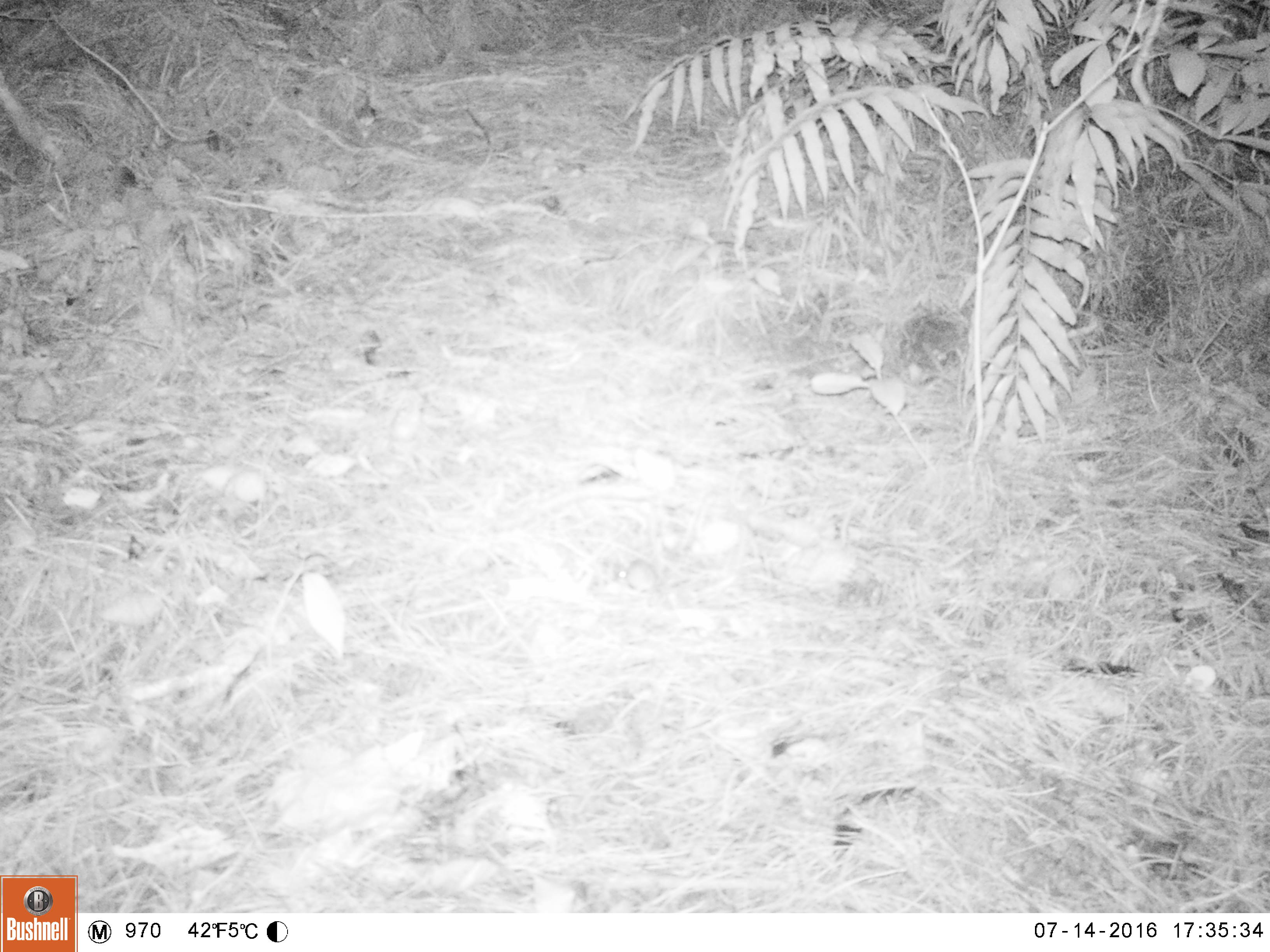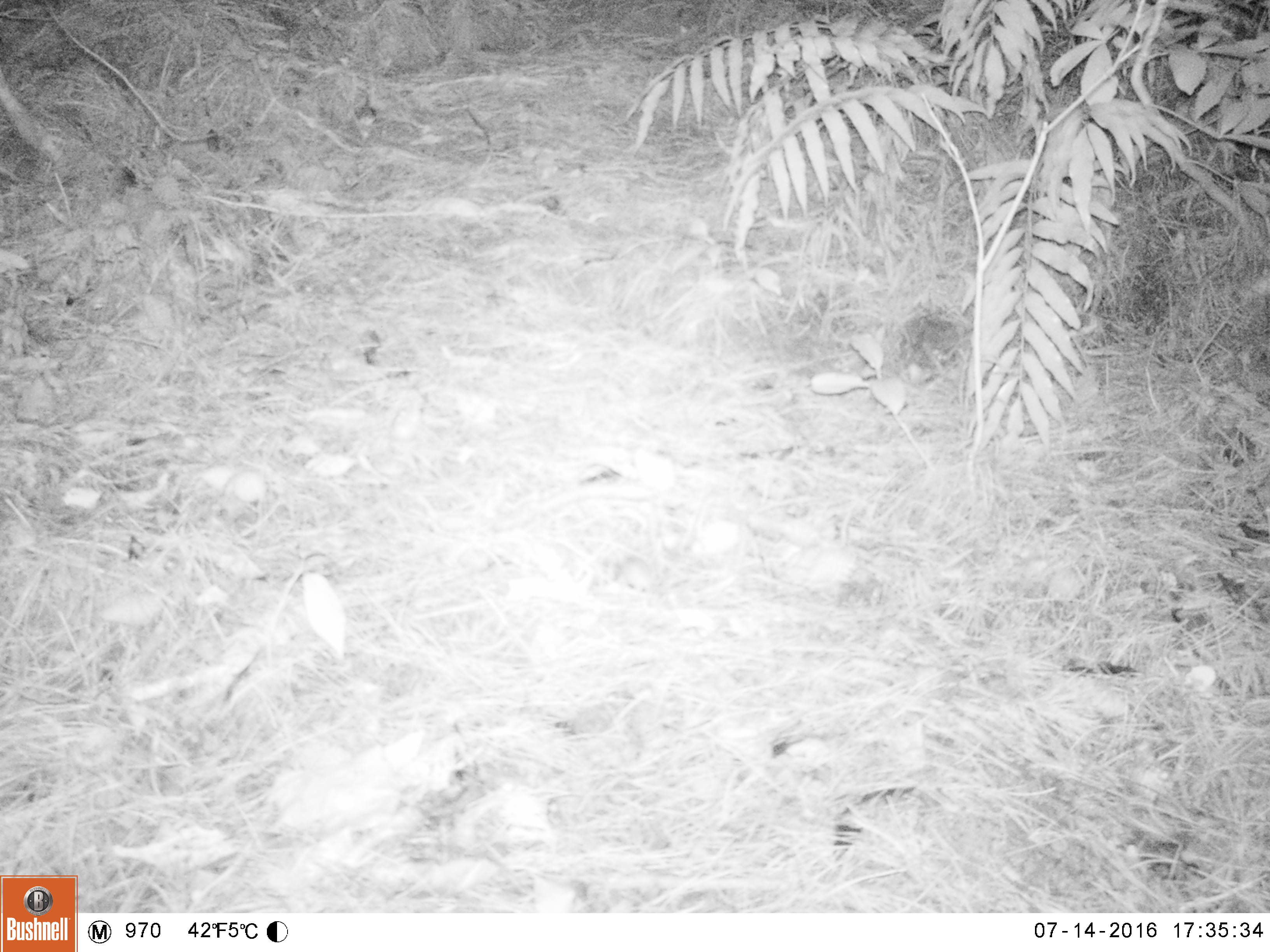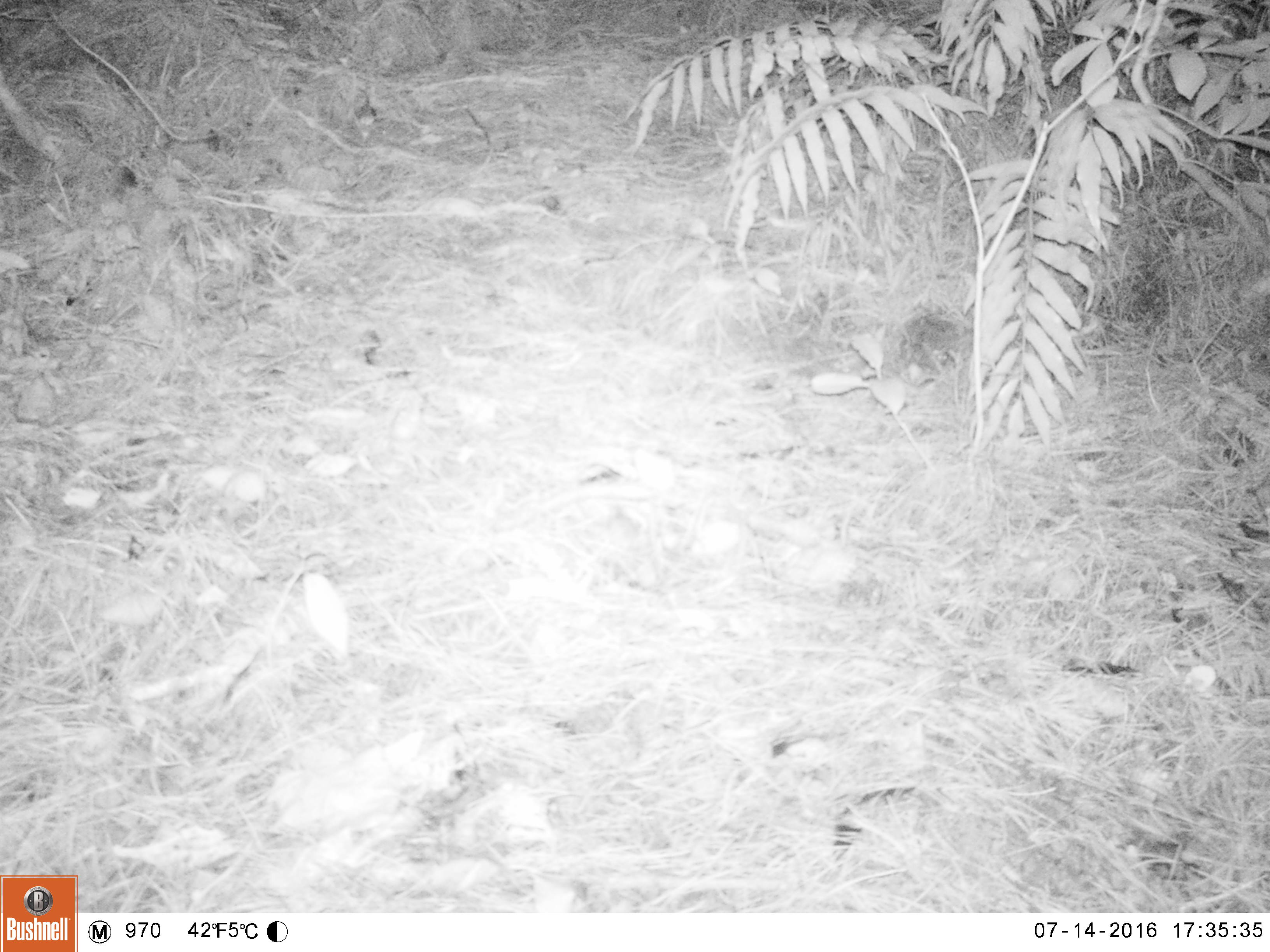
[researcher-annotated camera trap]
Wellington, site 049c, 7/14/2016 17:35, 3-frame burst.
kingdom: Animalia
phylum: Chordata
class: Mammalia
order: Rodentia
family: Muridae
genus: Mus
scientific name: Mus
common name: mouse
Mouse (Mus).